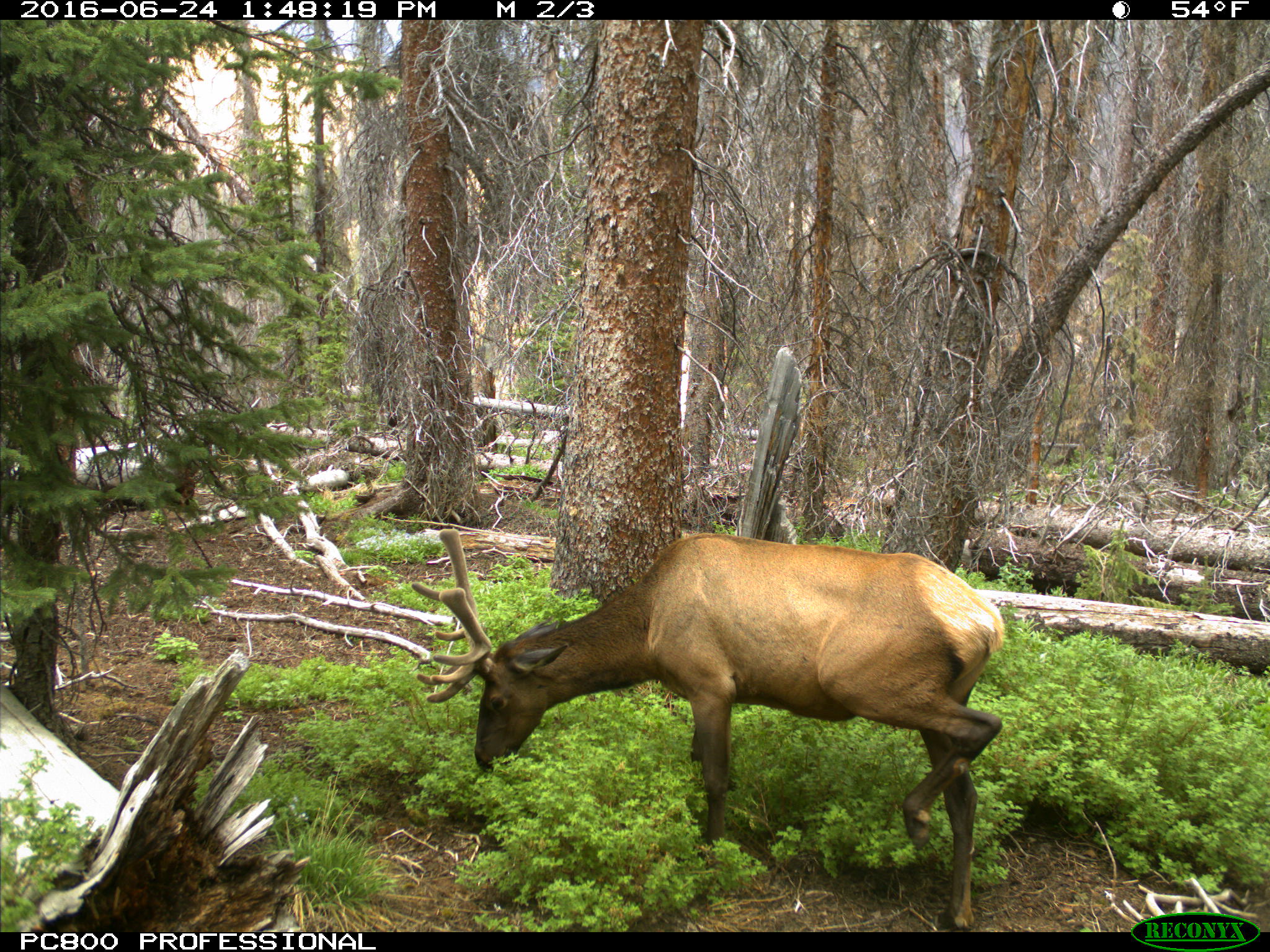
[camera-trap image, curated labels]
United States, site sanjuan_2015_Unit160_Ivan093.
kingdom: Animalia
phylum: Chordata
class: Mammalia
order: Artiodactyla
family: Cervidae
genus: Cervus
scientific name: Cervus elaphus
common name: red deer